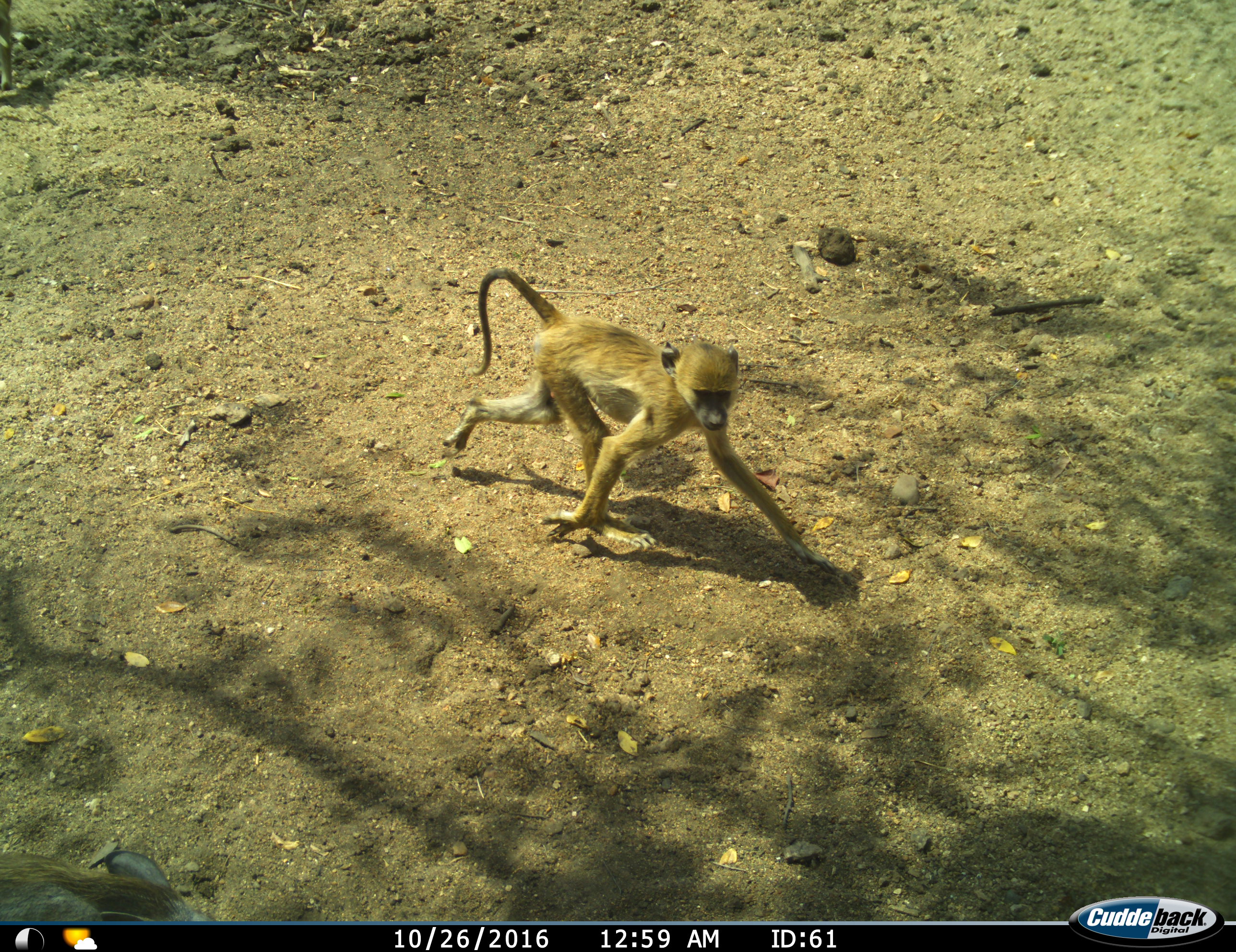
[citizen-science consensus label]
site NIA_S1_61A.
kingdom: Animalia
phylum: Chordata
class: Mammalia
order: Primates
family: Cercopithecidae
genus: Papio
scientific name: Papio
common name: baboon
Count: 1.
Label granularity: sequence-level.